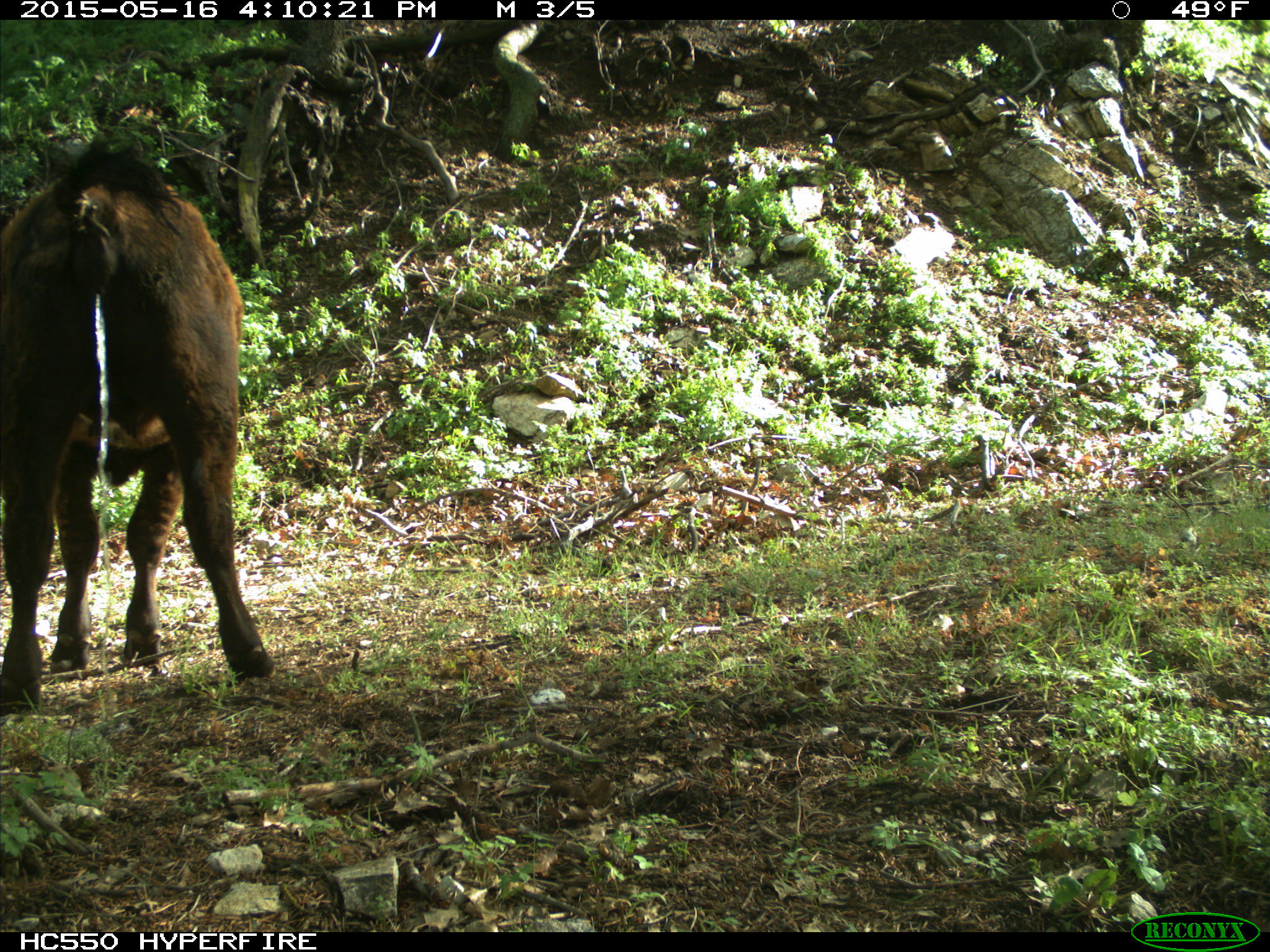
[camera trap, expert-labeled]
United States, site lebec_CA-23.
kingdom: Animalia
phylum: Chordata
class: Mammalia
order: Artiodactyla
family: Bovidae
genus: Bos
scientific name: Bos taurus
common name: domestic cow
Bos taurus (domestic cow).